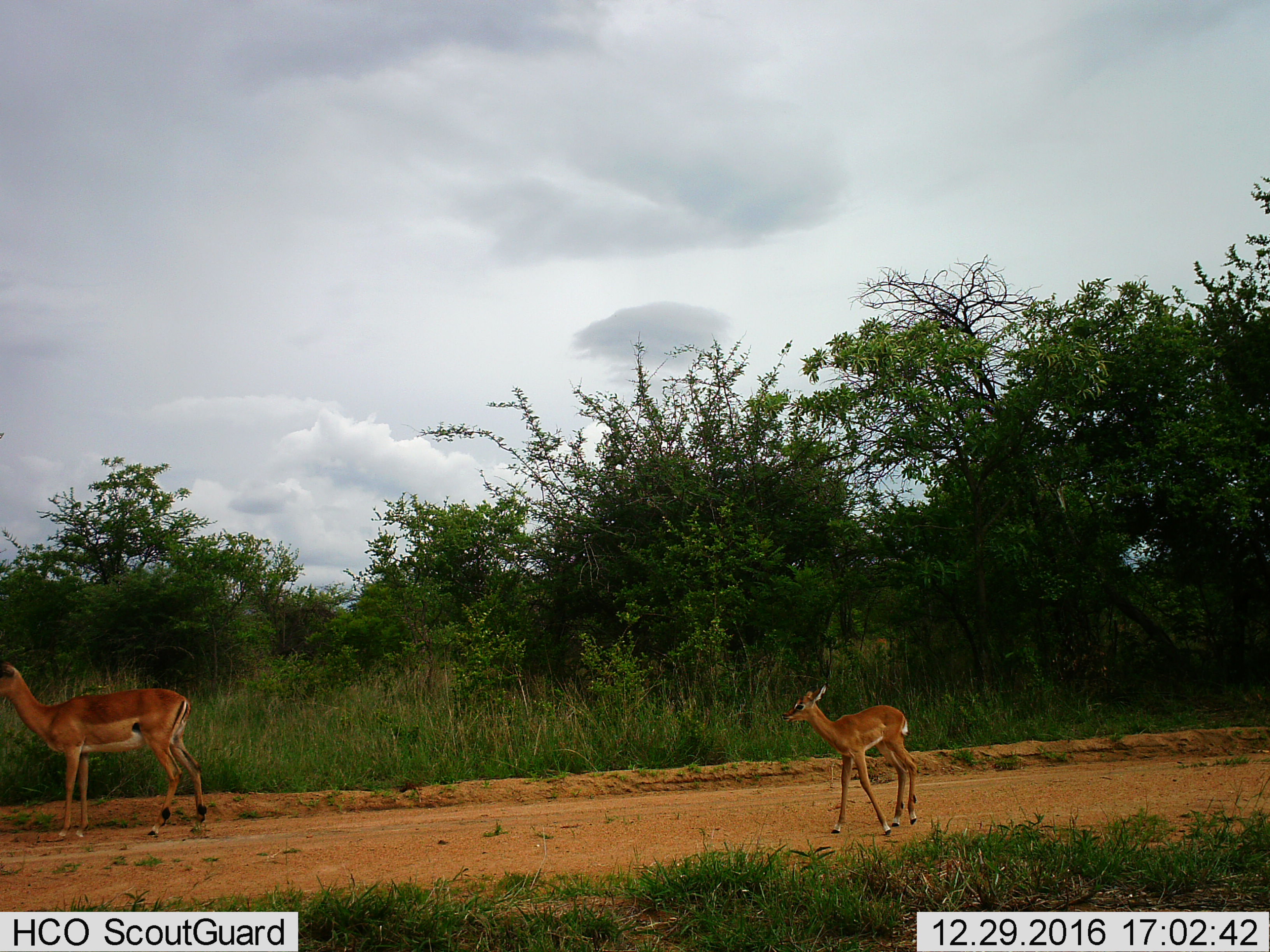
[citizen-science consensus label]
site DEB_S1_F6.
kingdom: Animalia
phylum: Chordata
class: Mammalia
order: Artiodactyla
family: Bovidae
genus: Aepyceros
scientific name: Aepyceros melampus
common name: impala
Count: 2.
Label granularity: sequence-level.